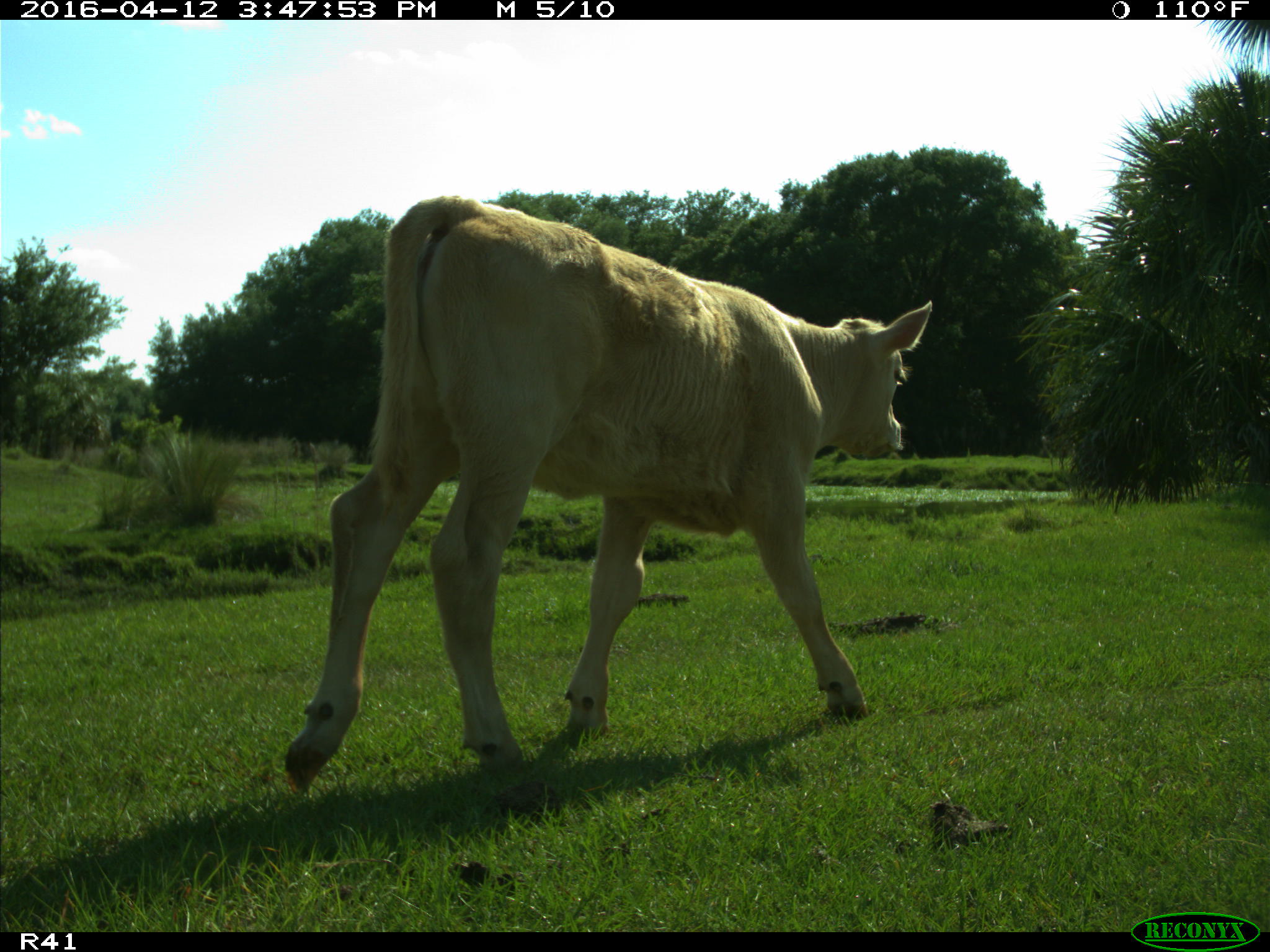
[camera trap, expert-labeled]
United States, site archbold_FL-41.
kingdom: Animalia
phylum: Chordata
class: Mammalia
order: Artiodactyla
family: Bovidae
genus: Bos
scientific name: Bos taurus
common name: domestic cow